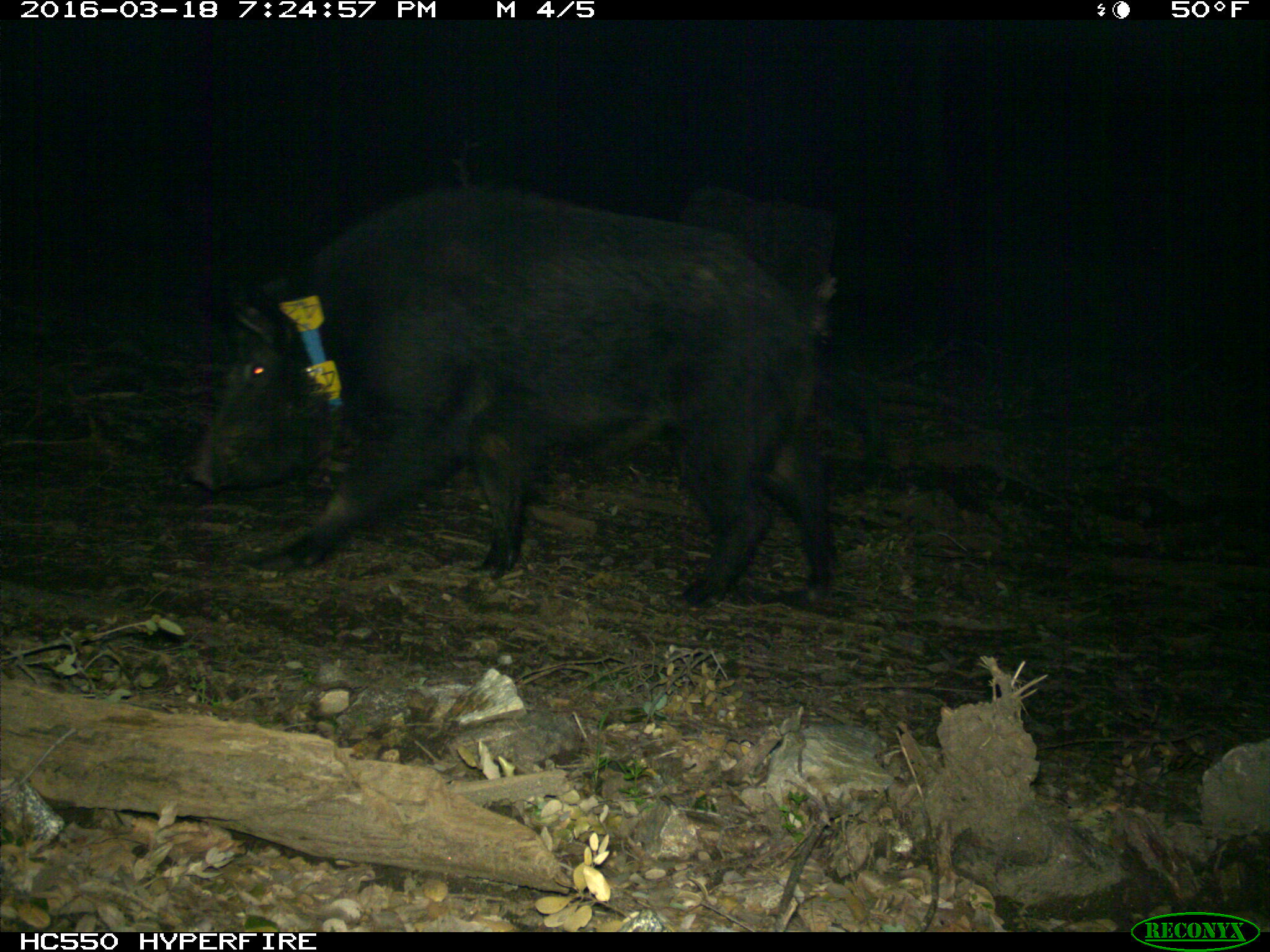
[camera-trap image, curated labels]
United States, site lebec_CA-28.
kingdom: Animalia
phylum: Chordata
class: Mammalia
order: Artiodactyla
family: Suidae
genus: Sus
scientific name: Sus scrofa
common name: wild boar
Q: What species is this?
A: Sus scrofa (wild boar).